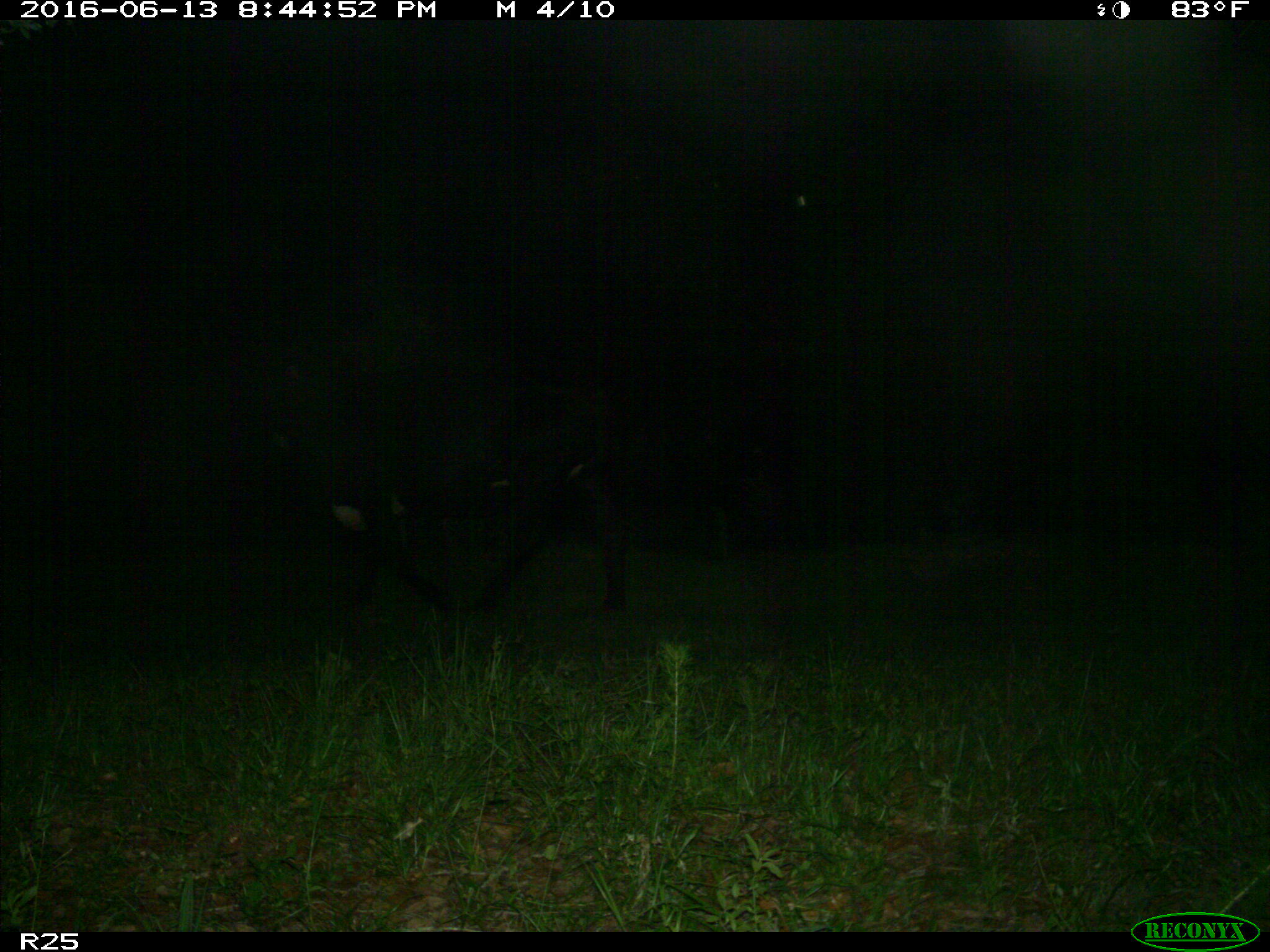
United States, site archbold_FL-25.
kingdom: Animalia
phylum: Chordata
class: Mammalia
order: Artiodactyla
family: Bovidae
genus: Bos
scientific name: Bos taurus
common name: domestic cow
Bos taurus (domestic cow).